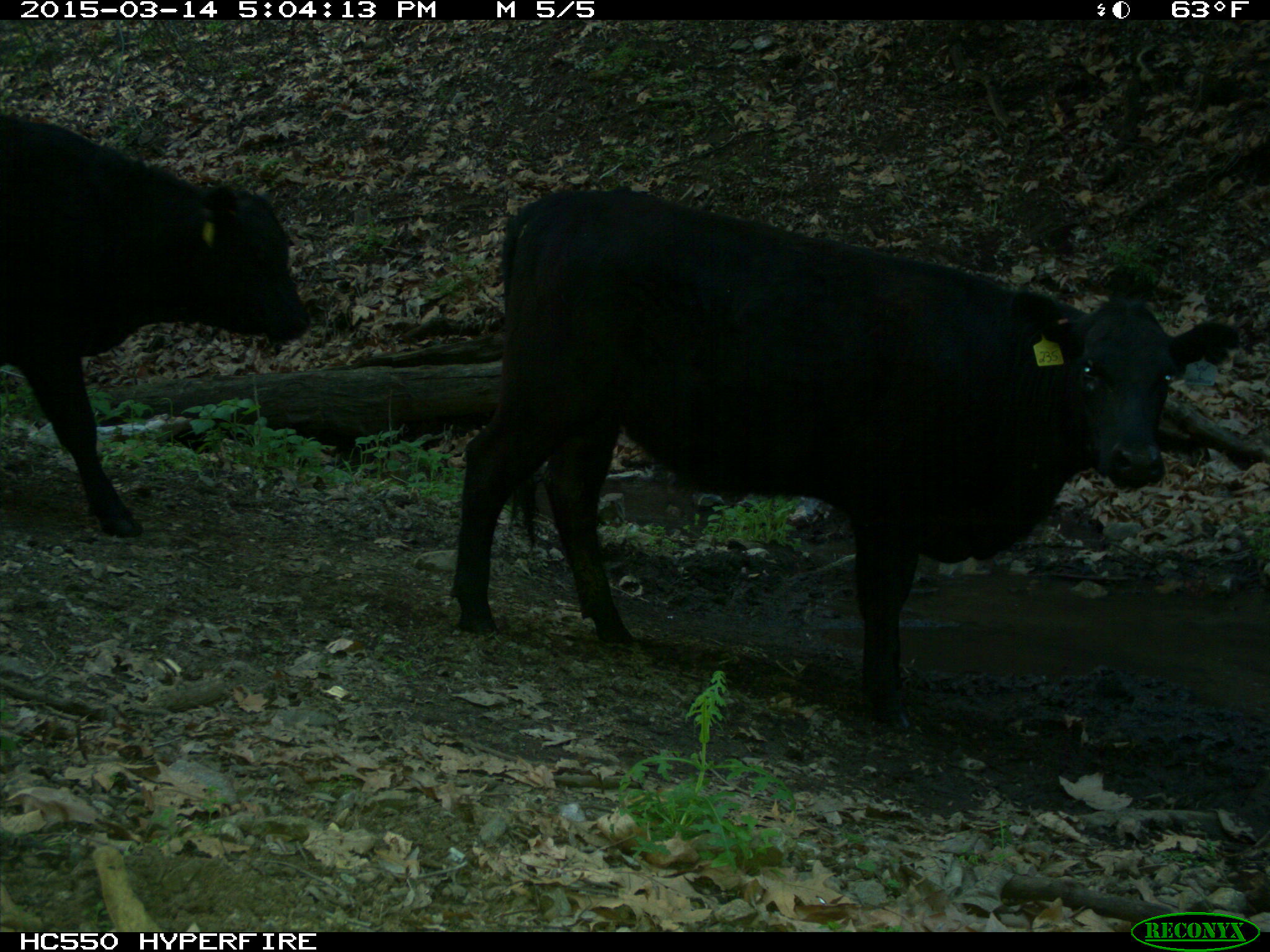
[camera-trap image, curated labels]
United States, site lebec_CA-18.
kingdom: Animalia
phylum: Chordata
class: Mammalia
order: Artiodactyla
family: Bovidae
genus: Bos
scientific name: Bos taurus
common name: domestic cow